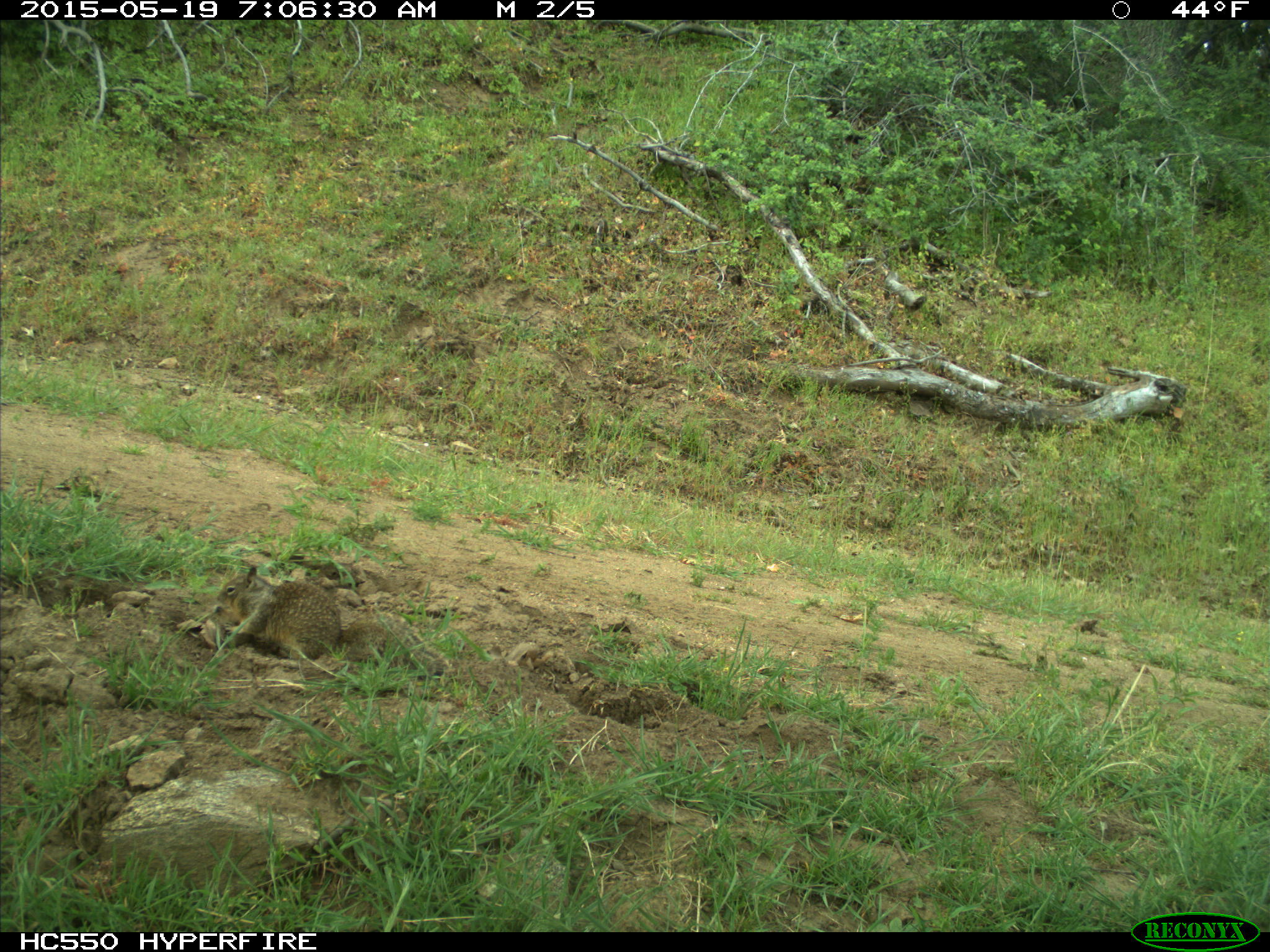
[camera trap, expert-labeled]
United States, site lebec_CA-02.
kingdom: Animalia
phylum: Chordata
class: Mammalia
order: Rodentia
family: Sciuridae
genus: Otospermophilus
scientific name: Otospermophilus beecheyi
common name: california ground squirrel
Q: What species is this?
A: Otospermophilus beecheyi (california ground squirrel).